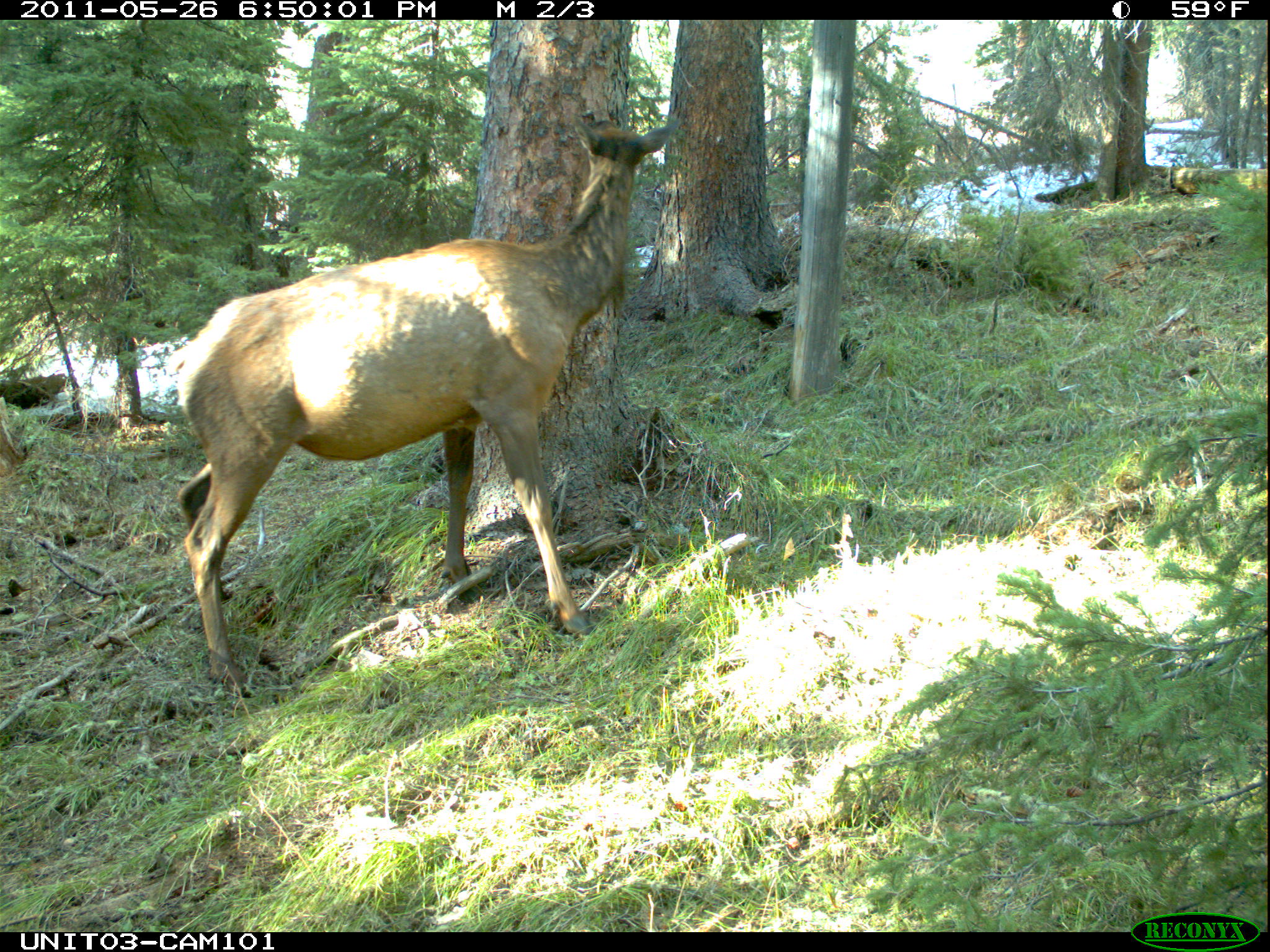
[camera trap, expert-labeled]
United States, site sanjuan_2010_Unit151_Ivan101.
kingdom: Animalia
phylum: Chordata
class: Mammalia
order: Artiodactyla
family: Cervidae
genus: Cervus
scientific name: Cervus elaphus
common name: red deer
Cervus elaphus (red deer).